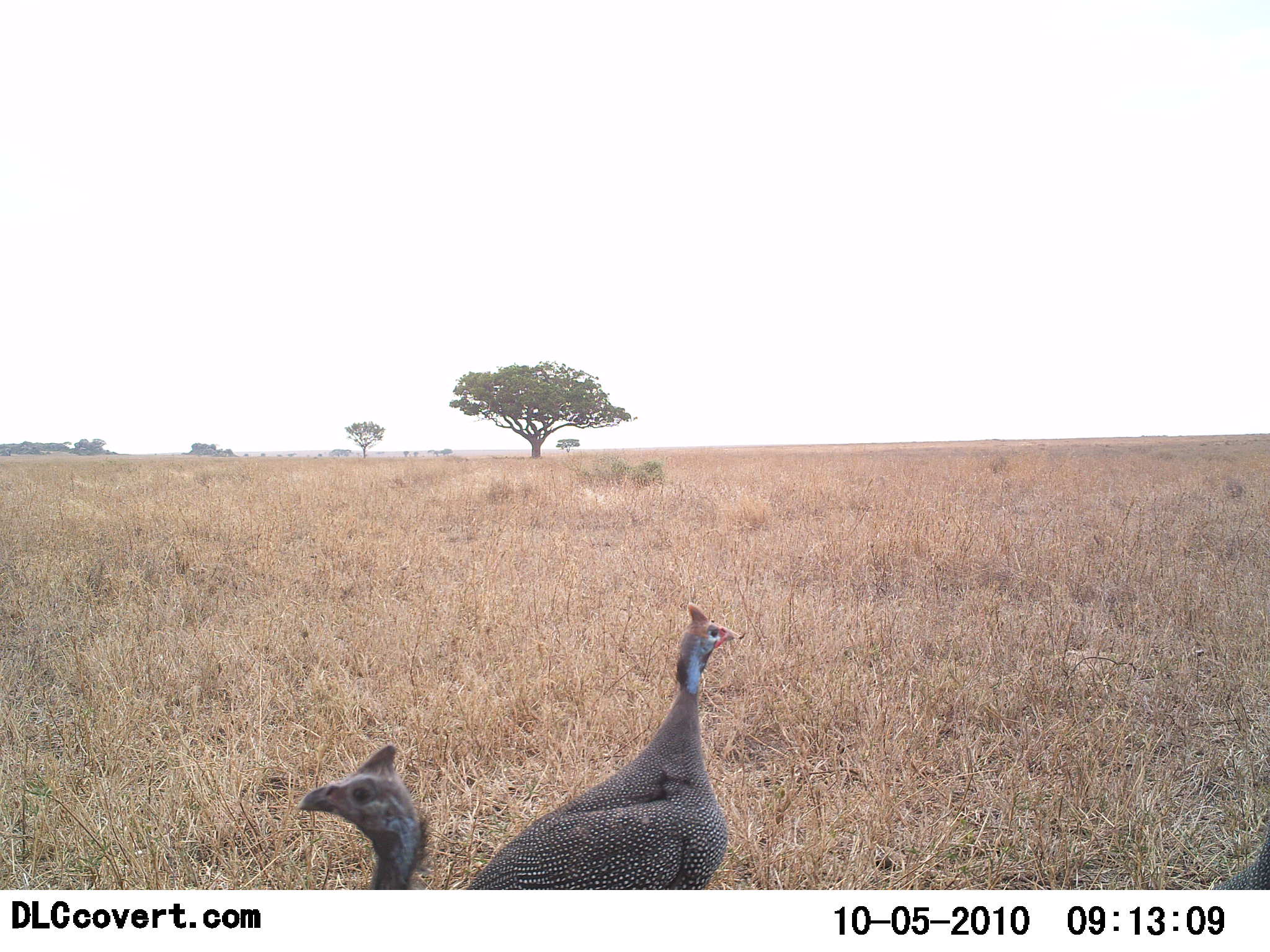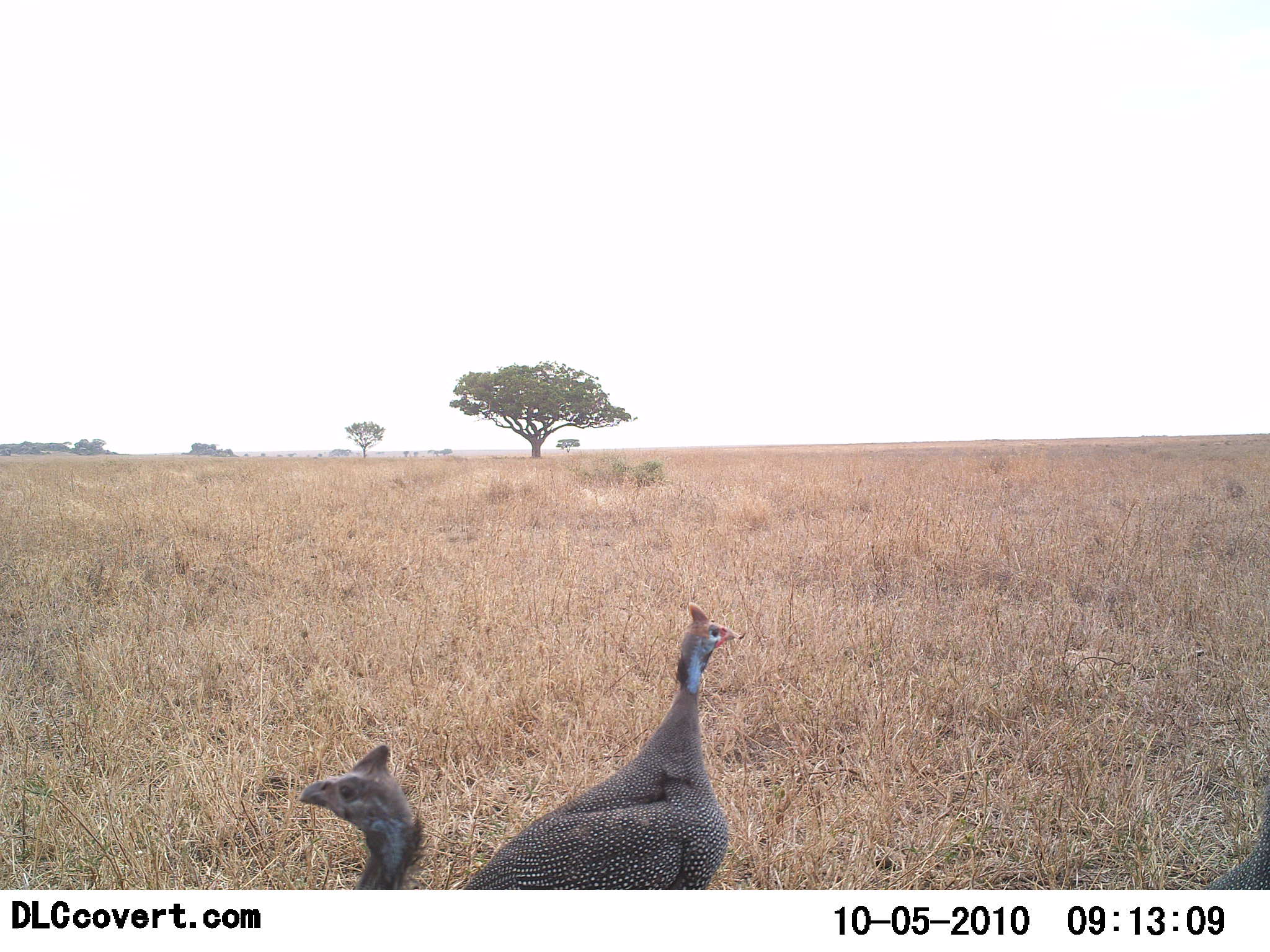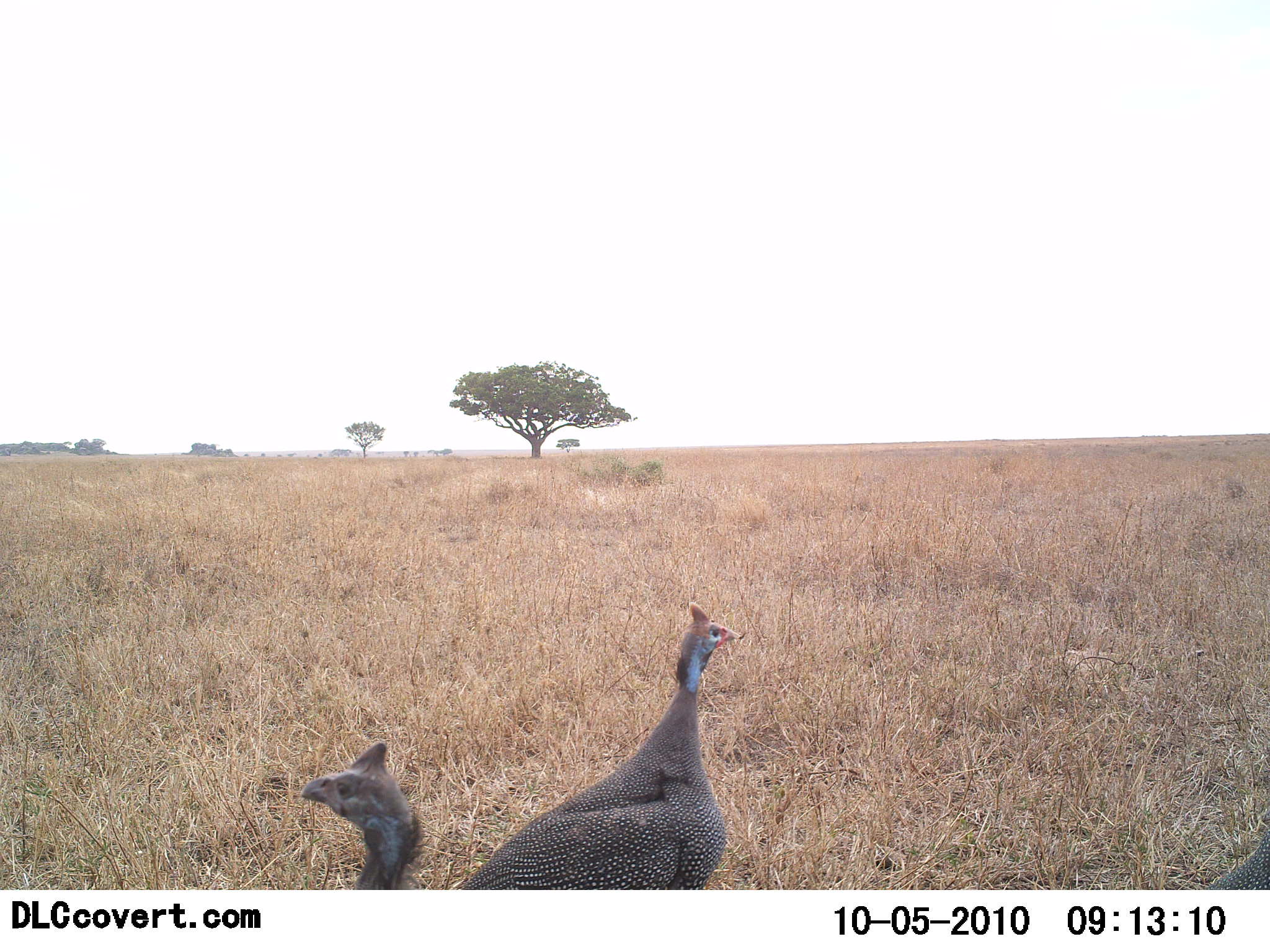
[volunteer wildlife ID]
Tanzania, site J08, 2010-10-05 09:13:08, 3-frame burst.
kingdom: Animalia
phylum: Chordata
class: Aves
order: Galliformes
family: Numididae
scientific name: Numididae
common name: guinea fowl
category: guineafowl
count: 2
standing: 87%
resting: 13%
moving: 7%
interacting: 0%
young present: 0%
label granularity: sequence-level